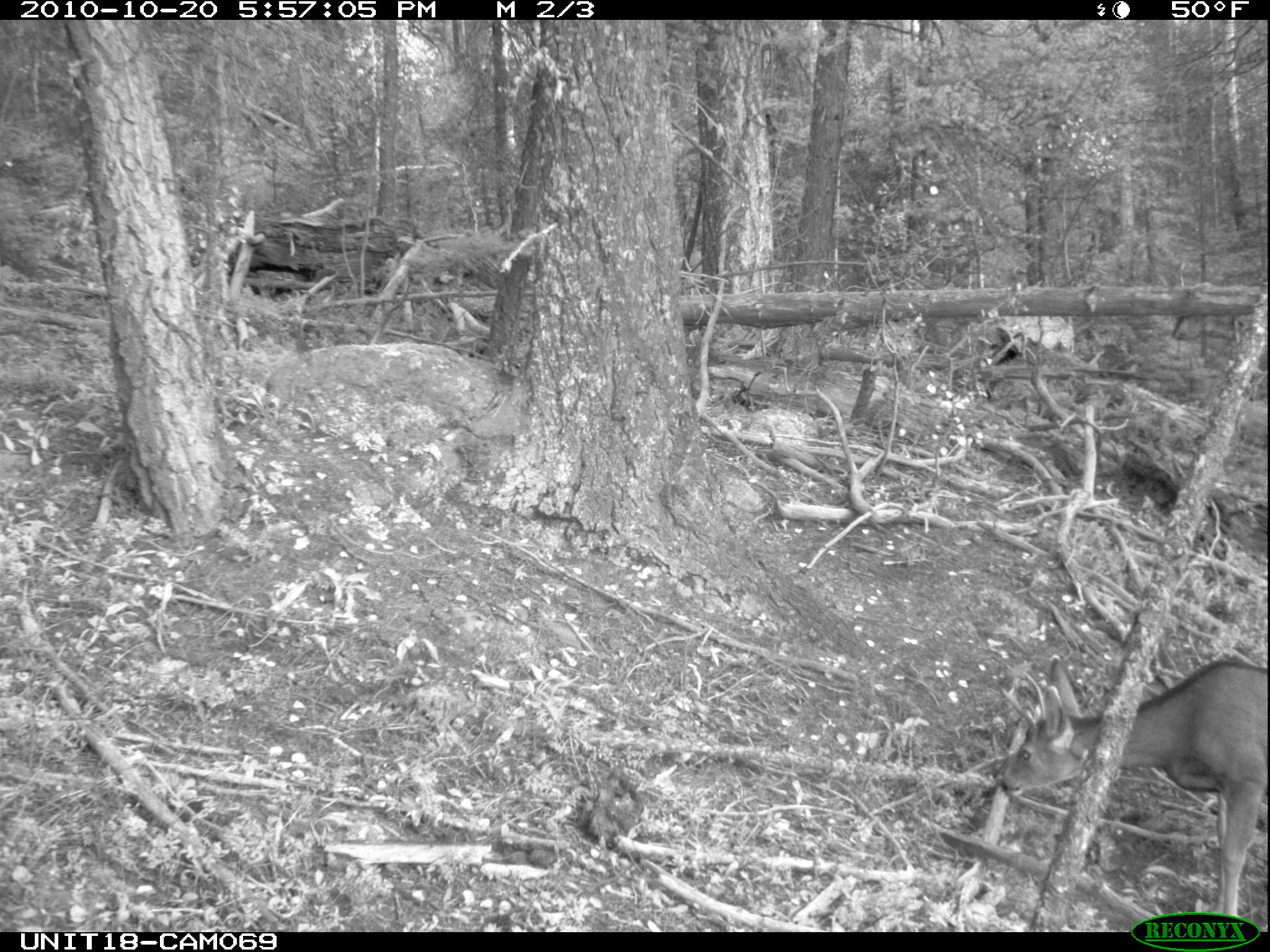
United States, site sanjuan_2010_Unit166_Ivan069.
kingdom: Animalia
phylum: Chordata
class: Mammalia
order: Artiodactyla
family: Cervidae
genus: Odocoileus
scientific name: Odocoileus hemionus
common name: mule deer